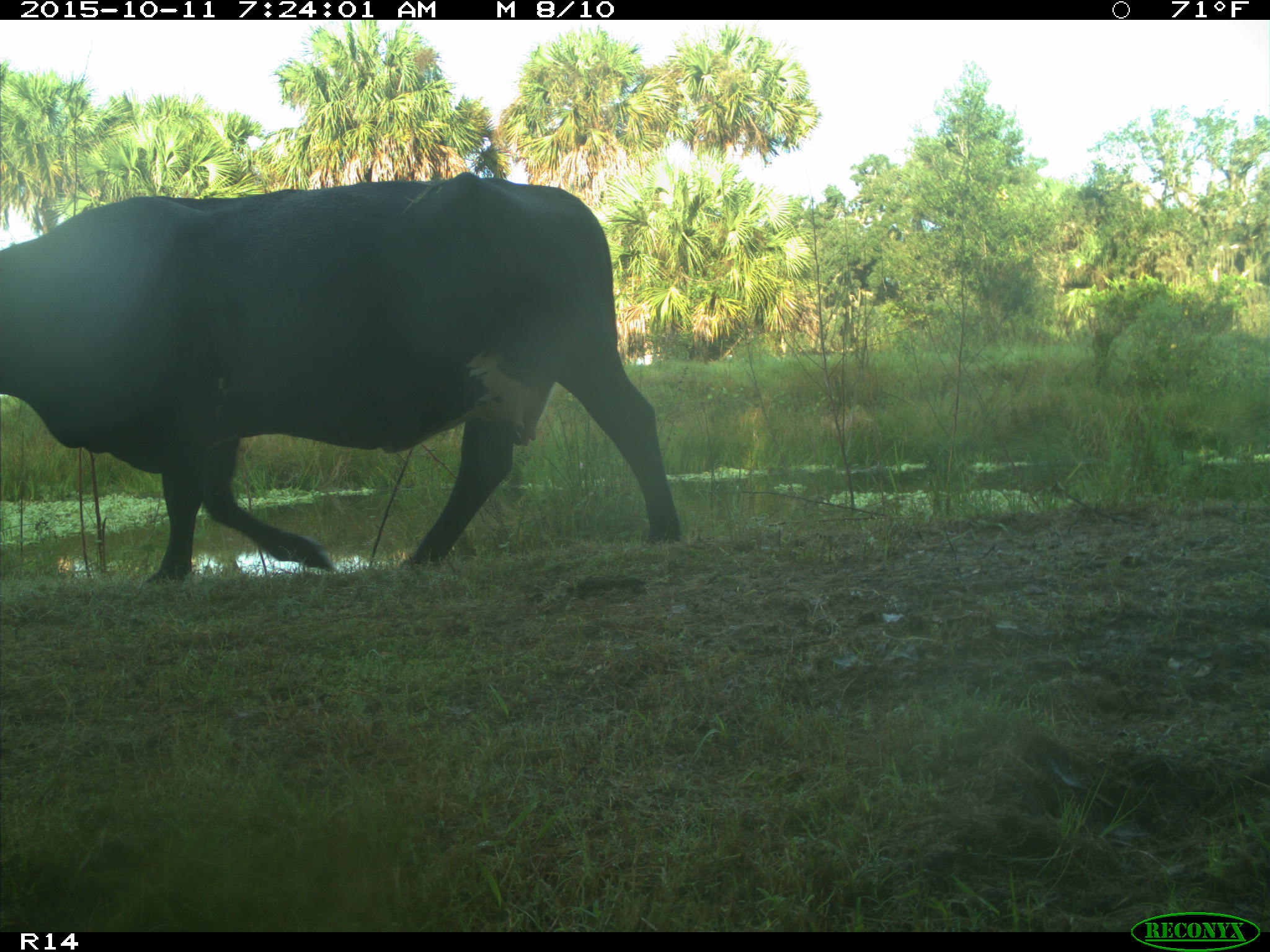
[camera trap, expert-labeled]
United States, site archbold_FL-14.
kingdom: Animalia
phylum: Chordata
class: Mammalia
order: Artiodactyla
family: Bovidae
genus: Bos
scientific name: Bos taurus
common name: domestic cow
Bos taurus (domestic cow).